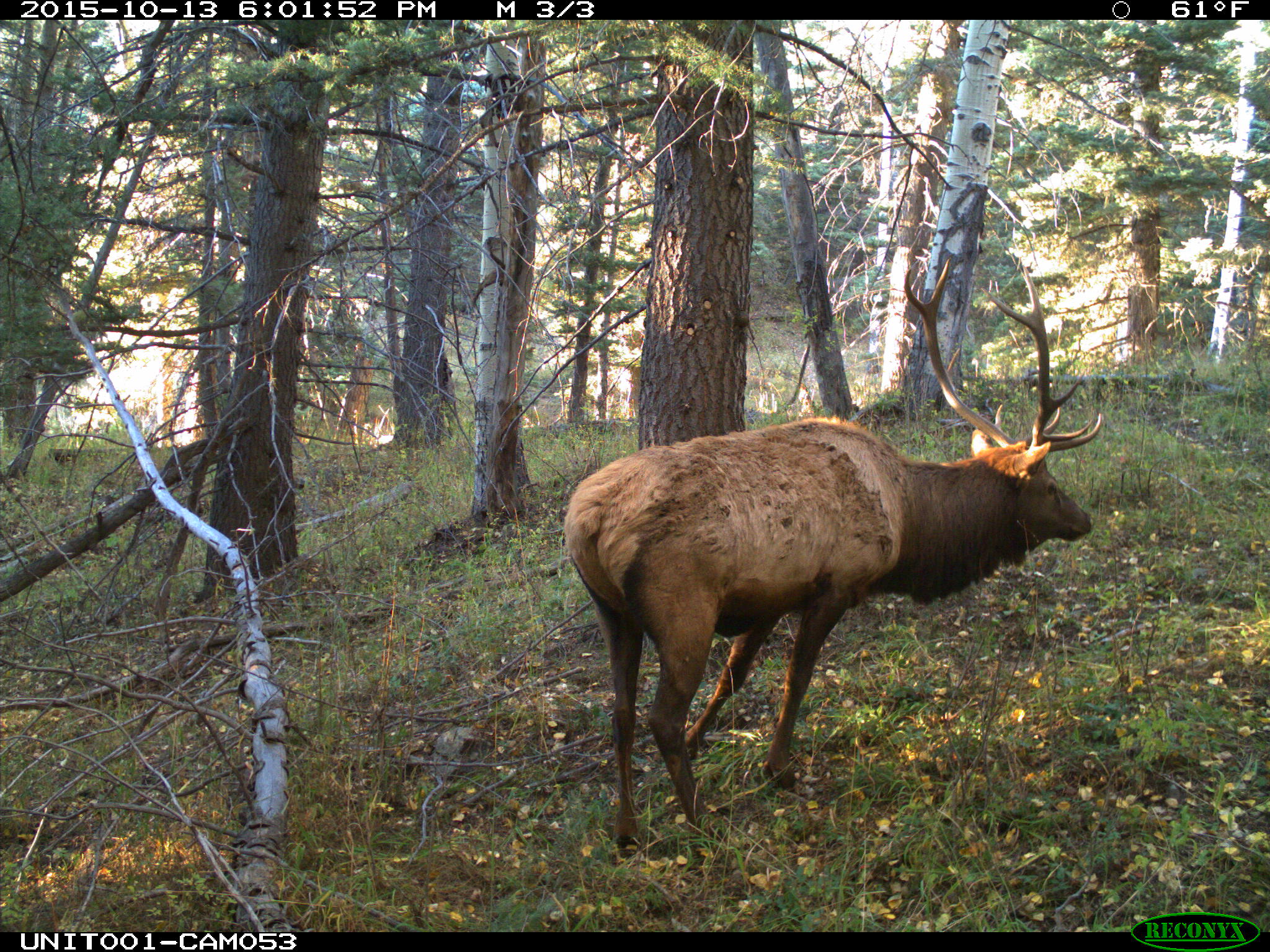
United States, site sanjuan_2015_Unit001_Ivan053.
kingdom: Animalia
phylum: Chordata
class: Mammalia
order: Artiodactyla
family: Cervidae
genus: Cervus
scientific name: Cervus elaphus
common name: red deer